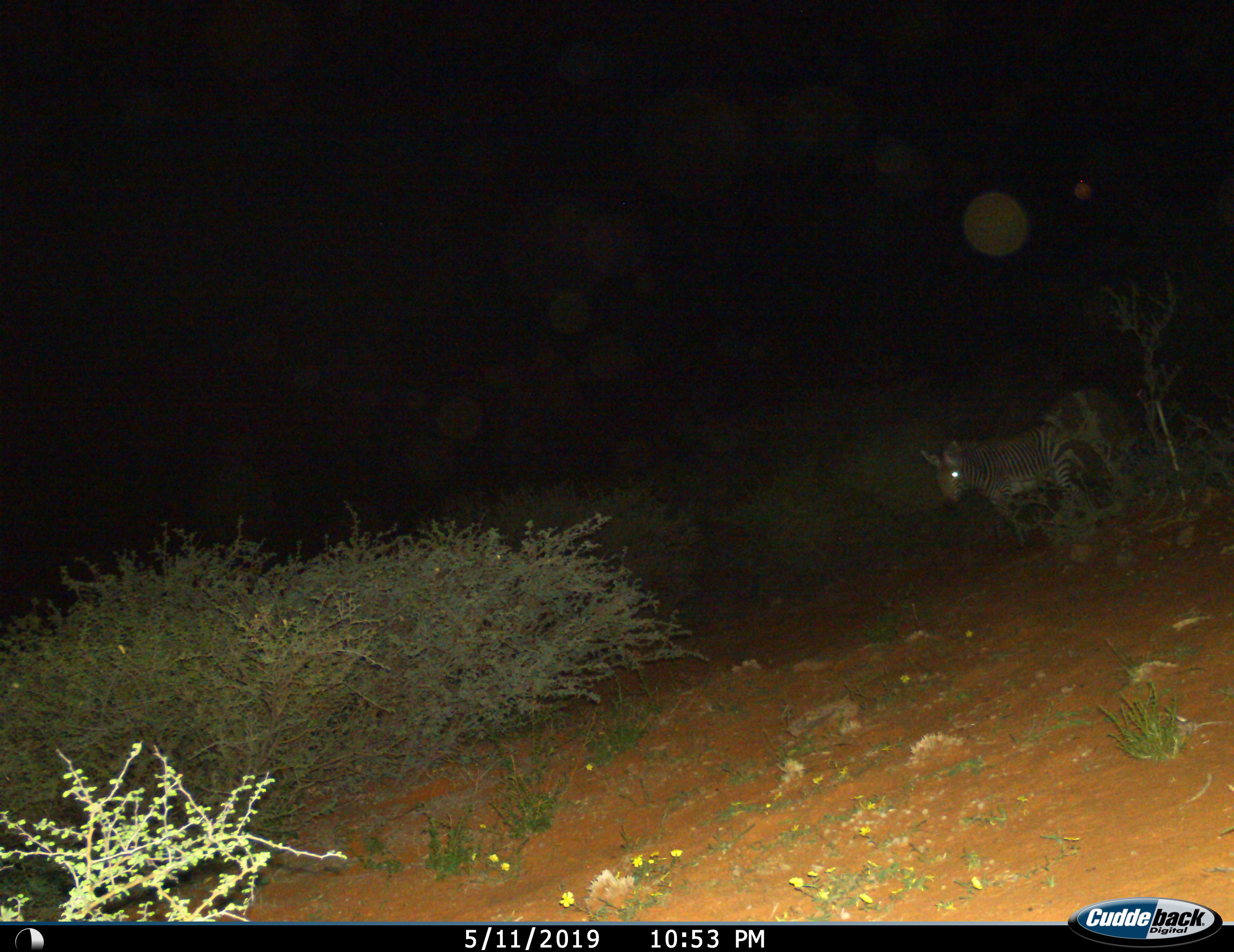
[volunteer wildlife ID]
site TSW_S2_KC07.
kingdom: Animalia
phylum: Chordata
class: Mammalia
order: Perissodactyla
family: Equidae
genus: Equus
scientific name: Equus zebra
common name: mountain zebra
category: zebramountain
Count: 1.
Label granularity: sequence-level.